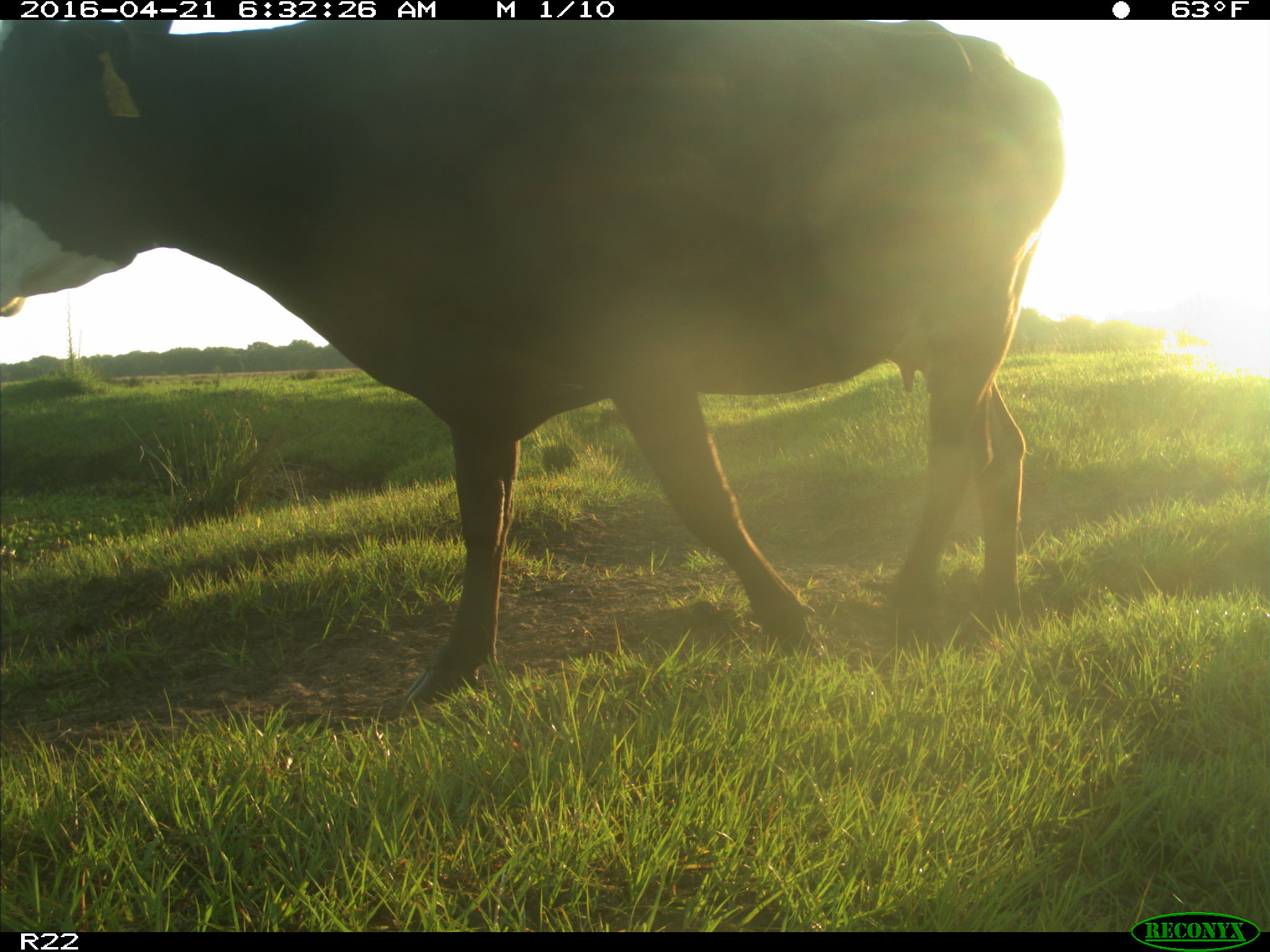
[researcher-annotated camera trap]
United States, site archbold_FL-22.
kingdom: Animalia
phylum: Chordata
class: Mammalia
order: Artiodactyla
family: Bovidae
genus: Bos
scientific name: Bos taurus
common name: domestic cow